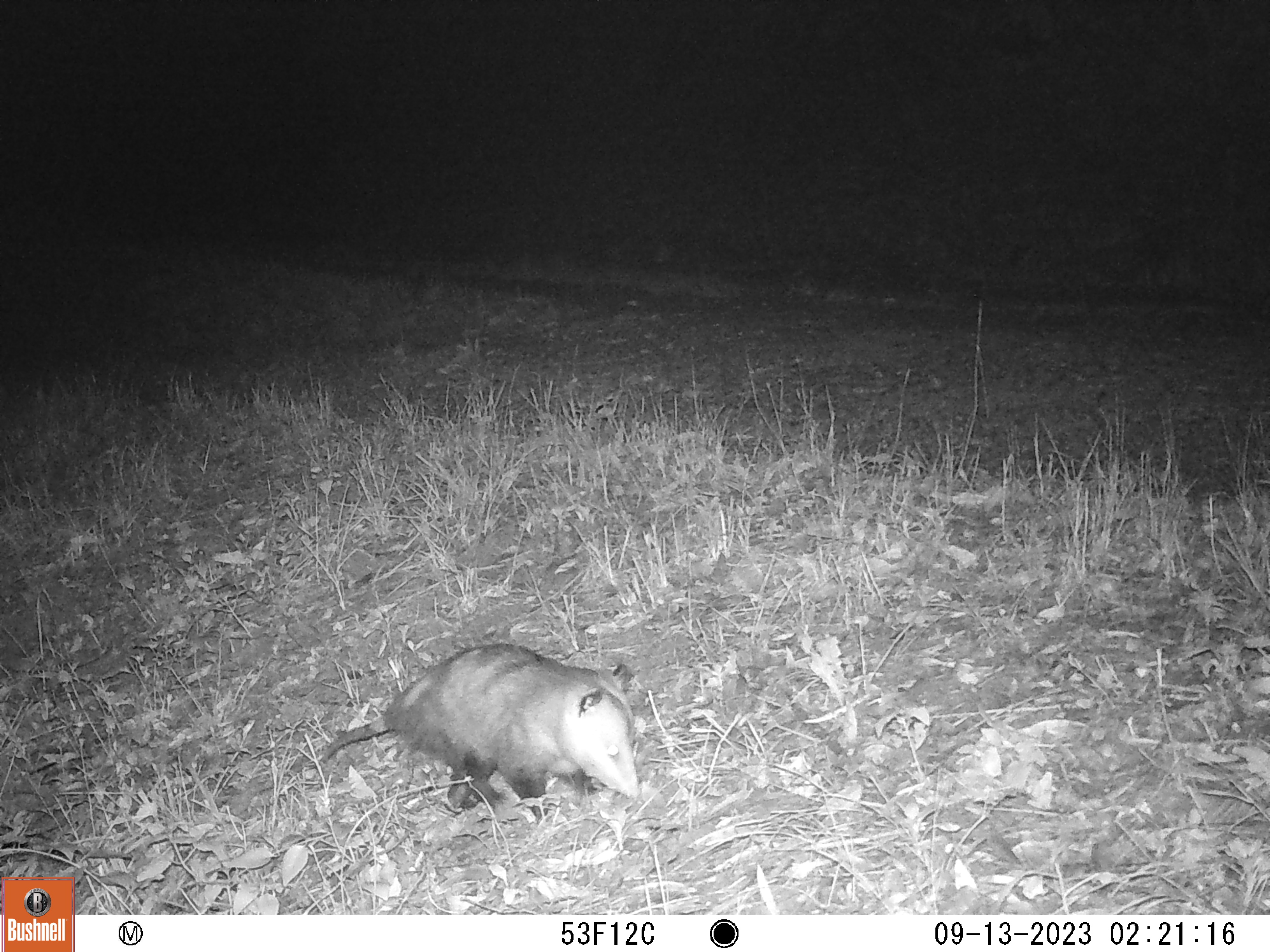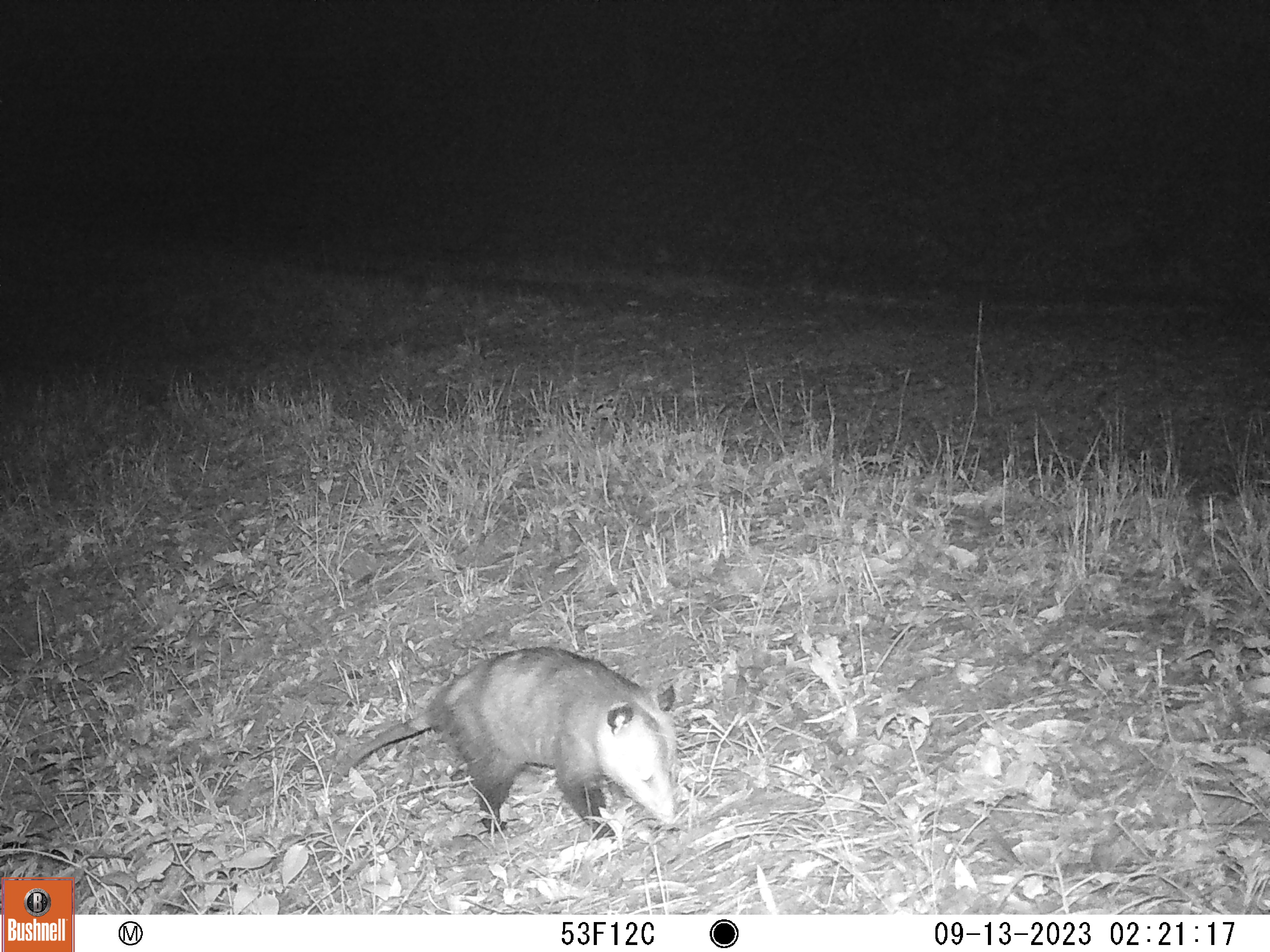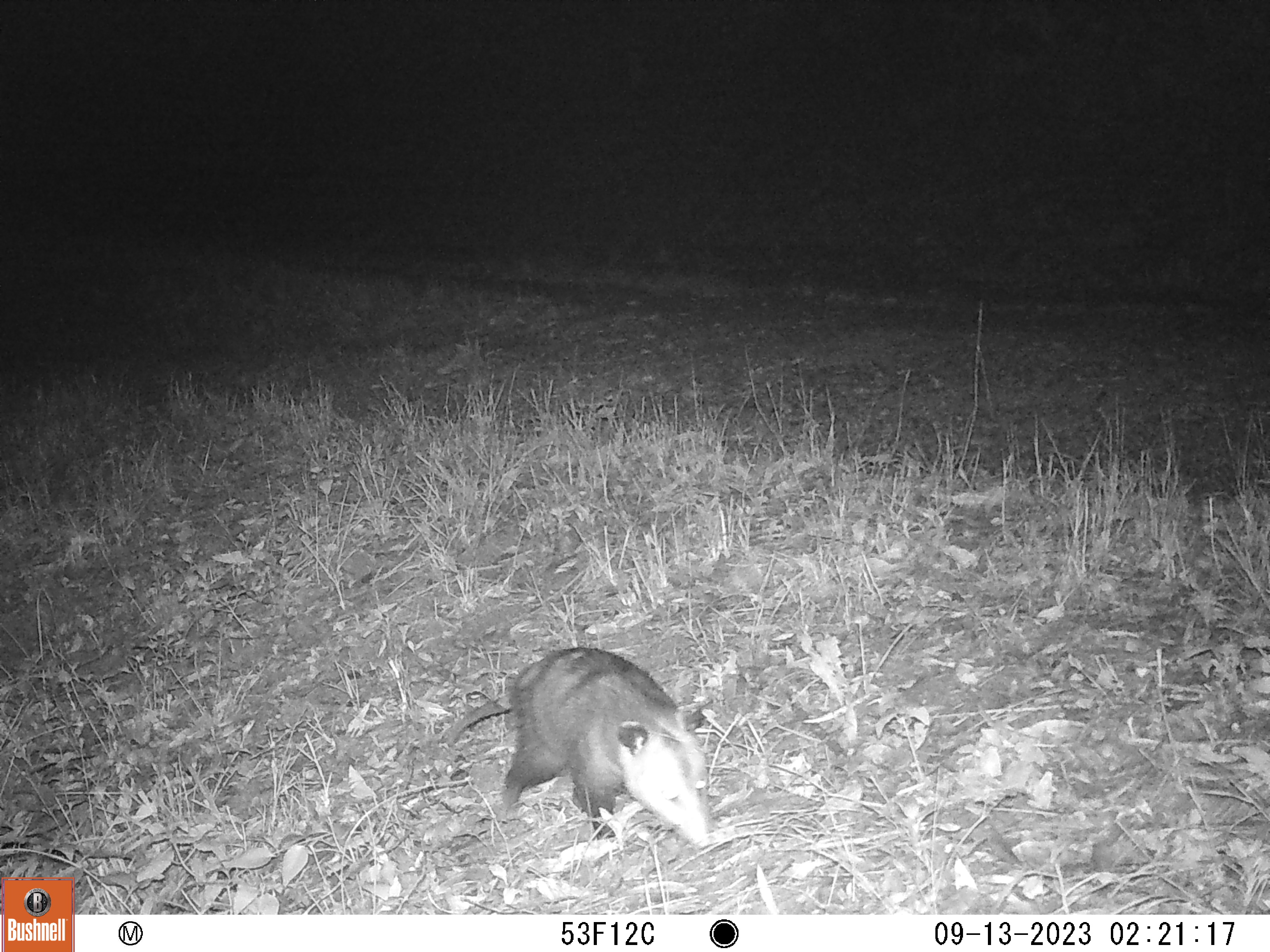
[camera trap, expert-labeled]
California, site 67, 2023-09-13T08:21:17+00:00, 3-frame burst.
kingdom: Animalia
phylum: Chordata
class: Mammalia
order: Didelphimorphia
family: Didelphidae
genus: Didelphis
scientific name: Didelphis virginiana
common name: virginia opossum